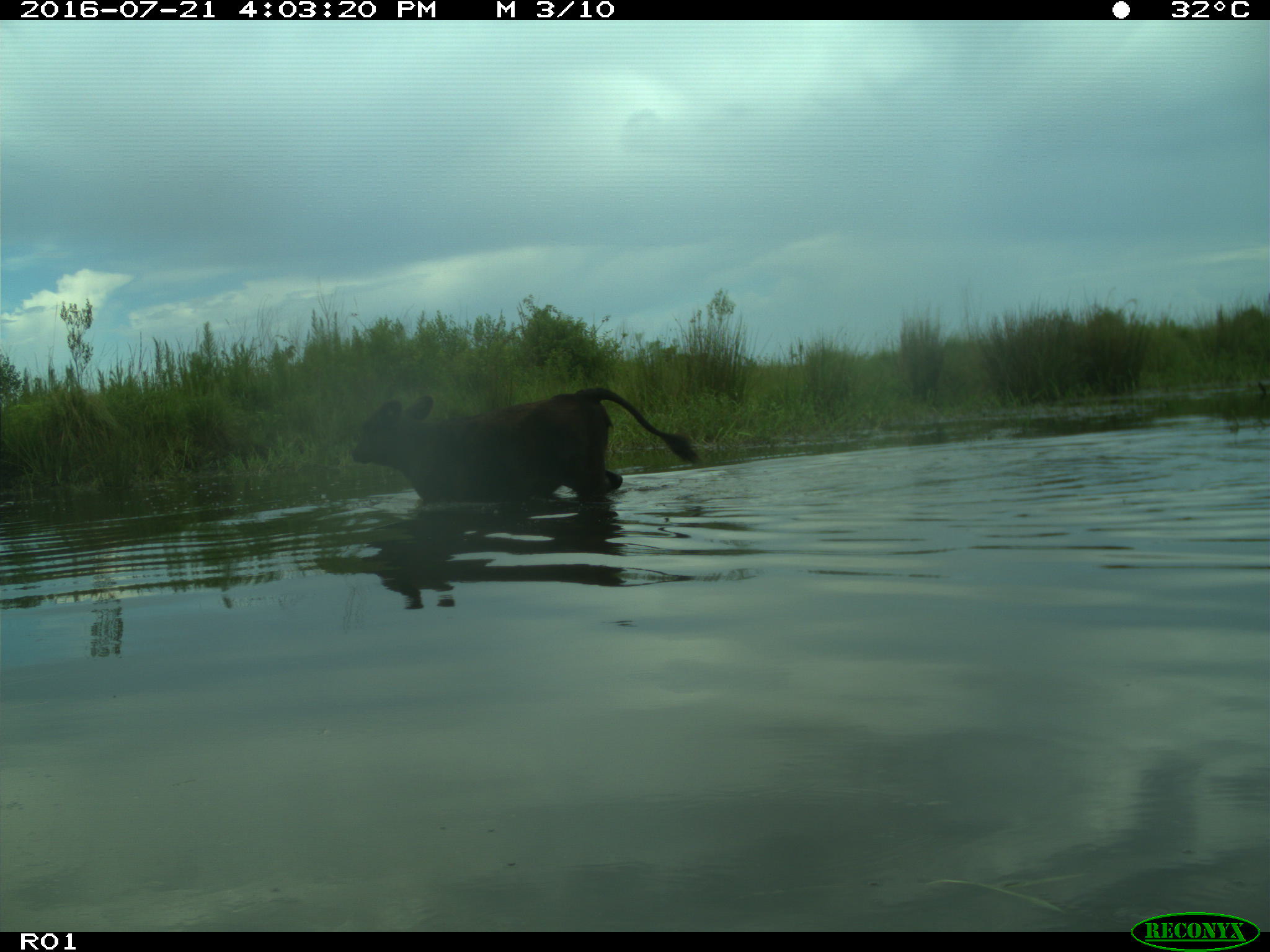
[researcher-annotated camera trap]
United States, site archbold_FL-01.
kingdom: Animalia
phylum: Chordata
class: Mammalia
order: Artiodactyla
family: Bovidae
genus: Bos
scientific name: Bos taurus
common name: domestic cow